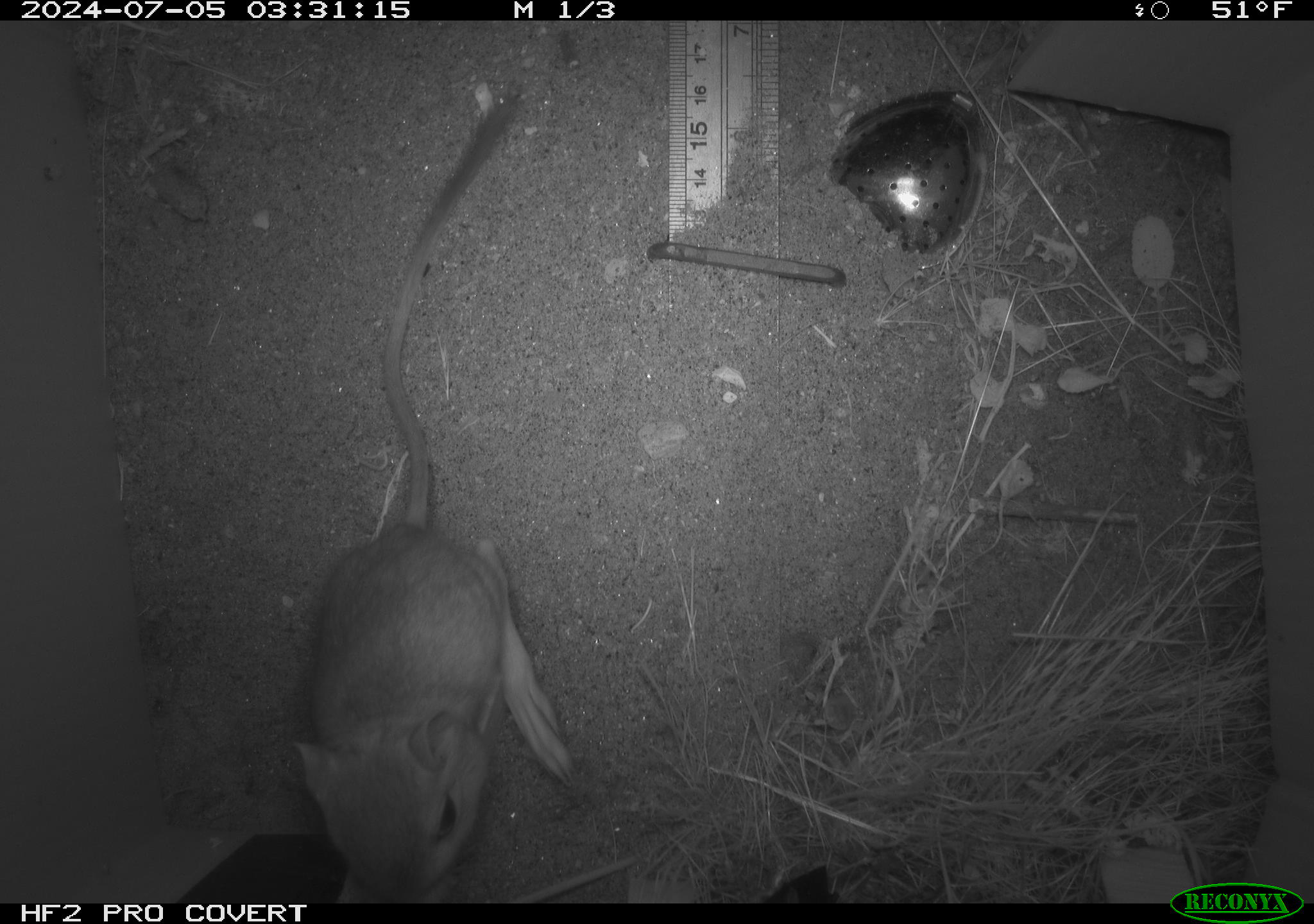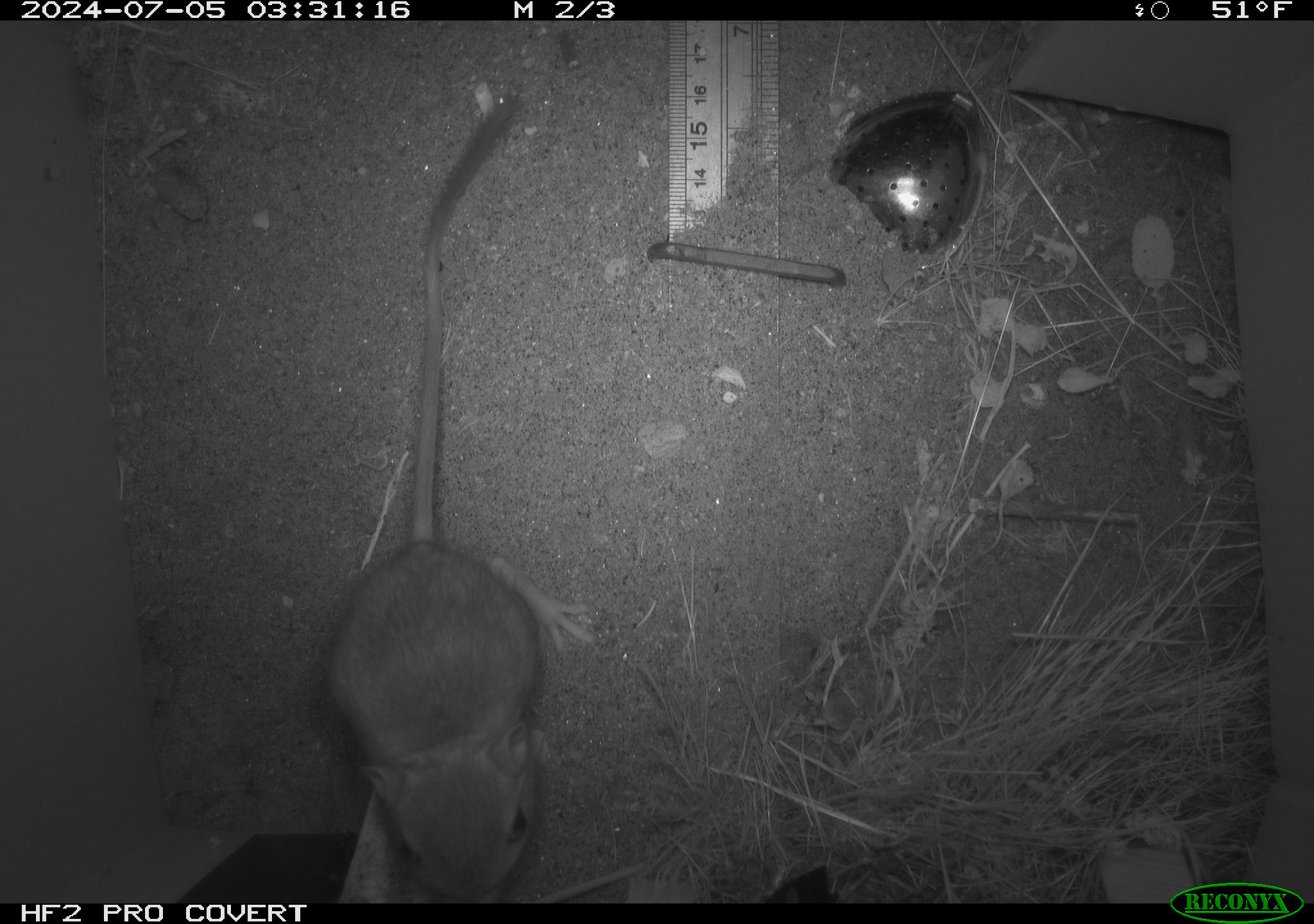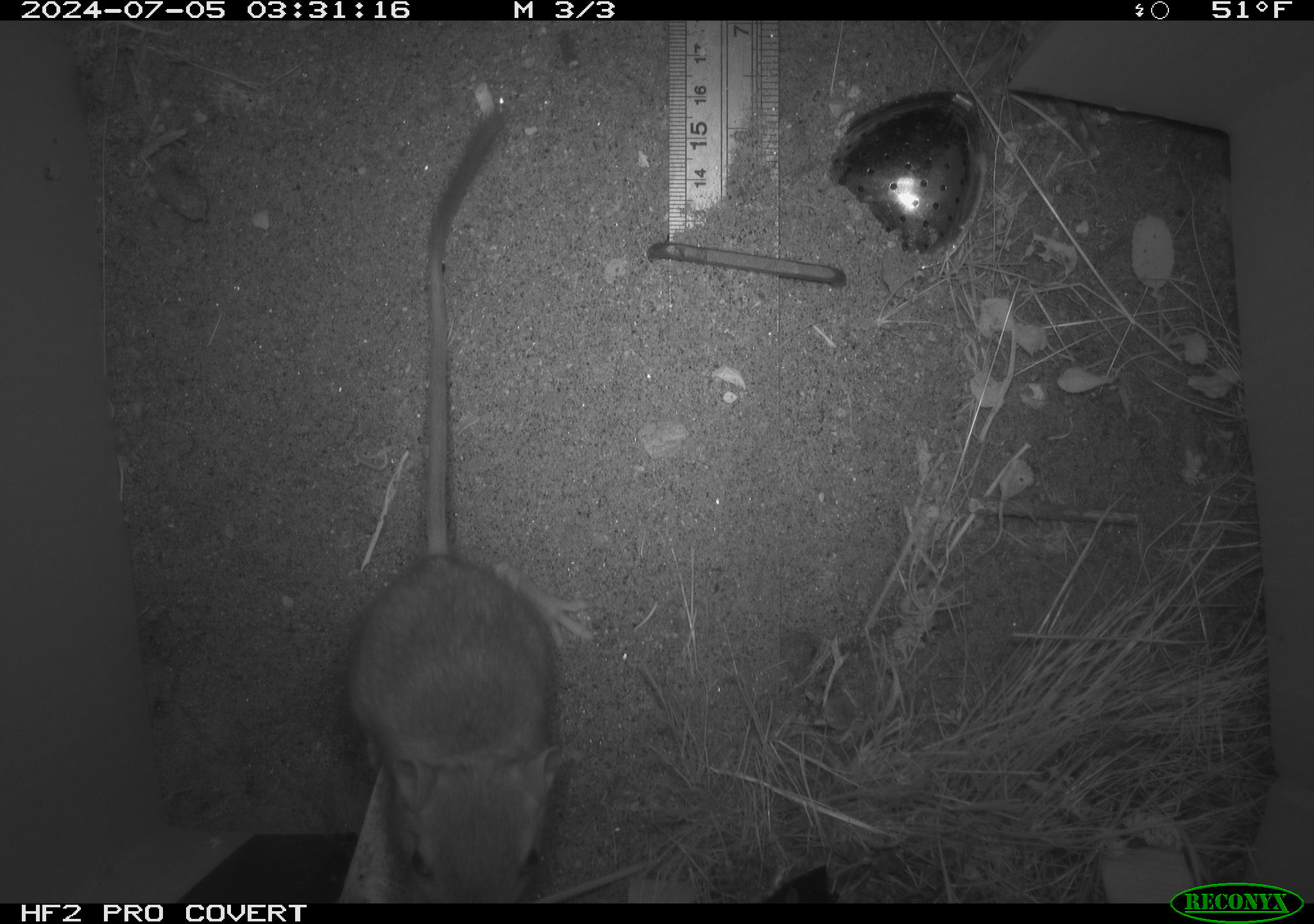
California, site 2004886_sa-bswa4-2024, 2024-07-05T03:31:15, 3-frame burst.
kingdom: Animalia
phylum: Chordata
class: Mammalia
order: Rodentia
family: Heteromyidae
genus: Dipodomys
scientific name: Dipodomys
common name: kangaroo rats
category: dipodomys species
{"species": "dipodomys species (kangaroo rats) (Dipodomys)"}